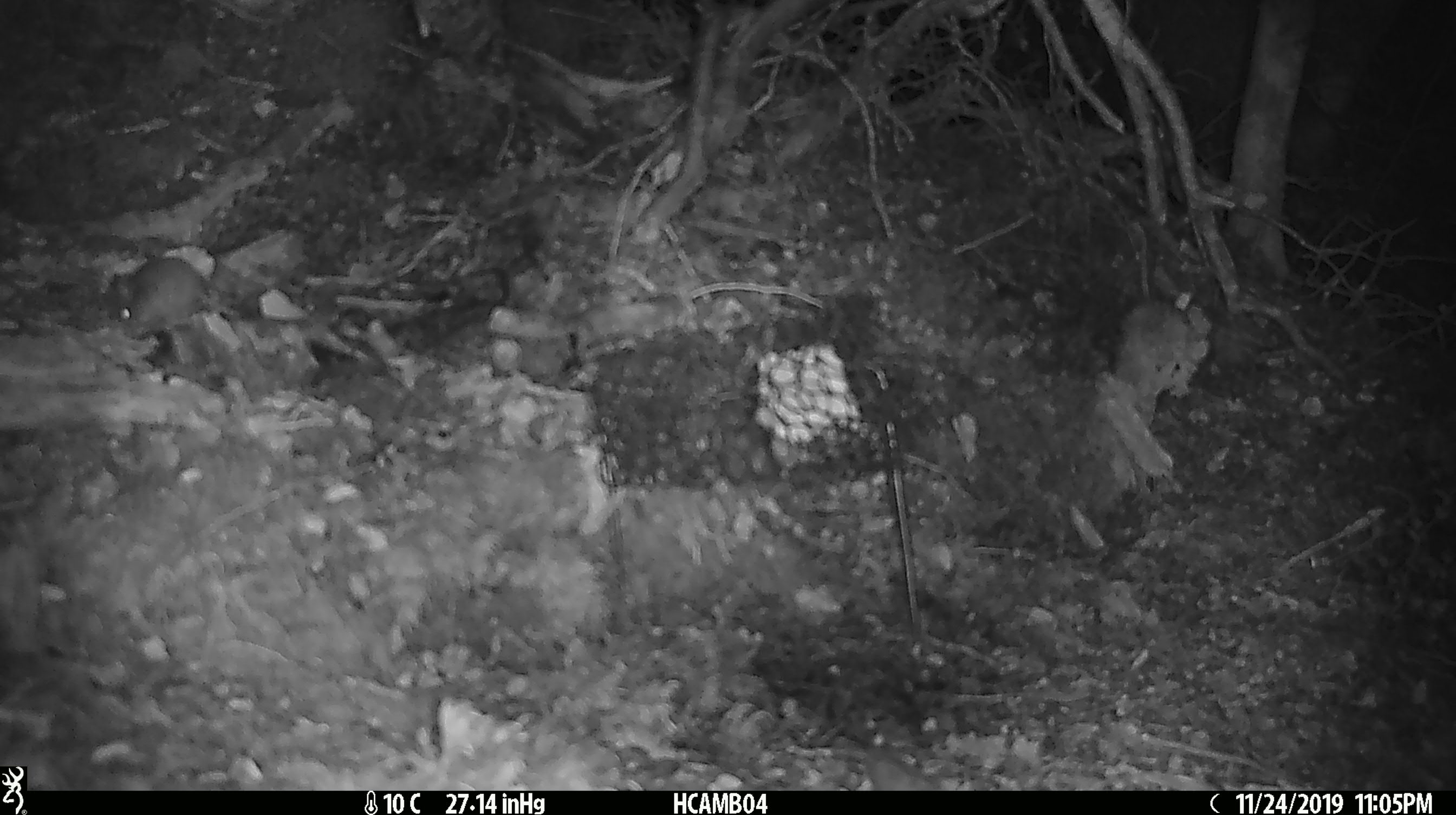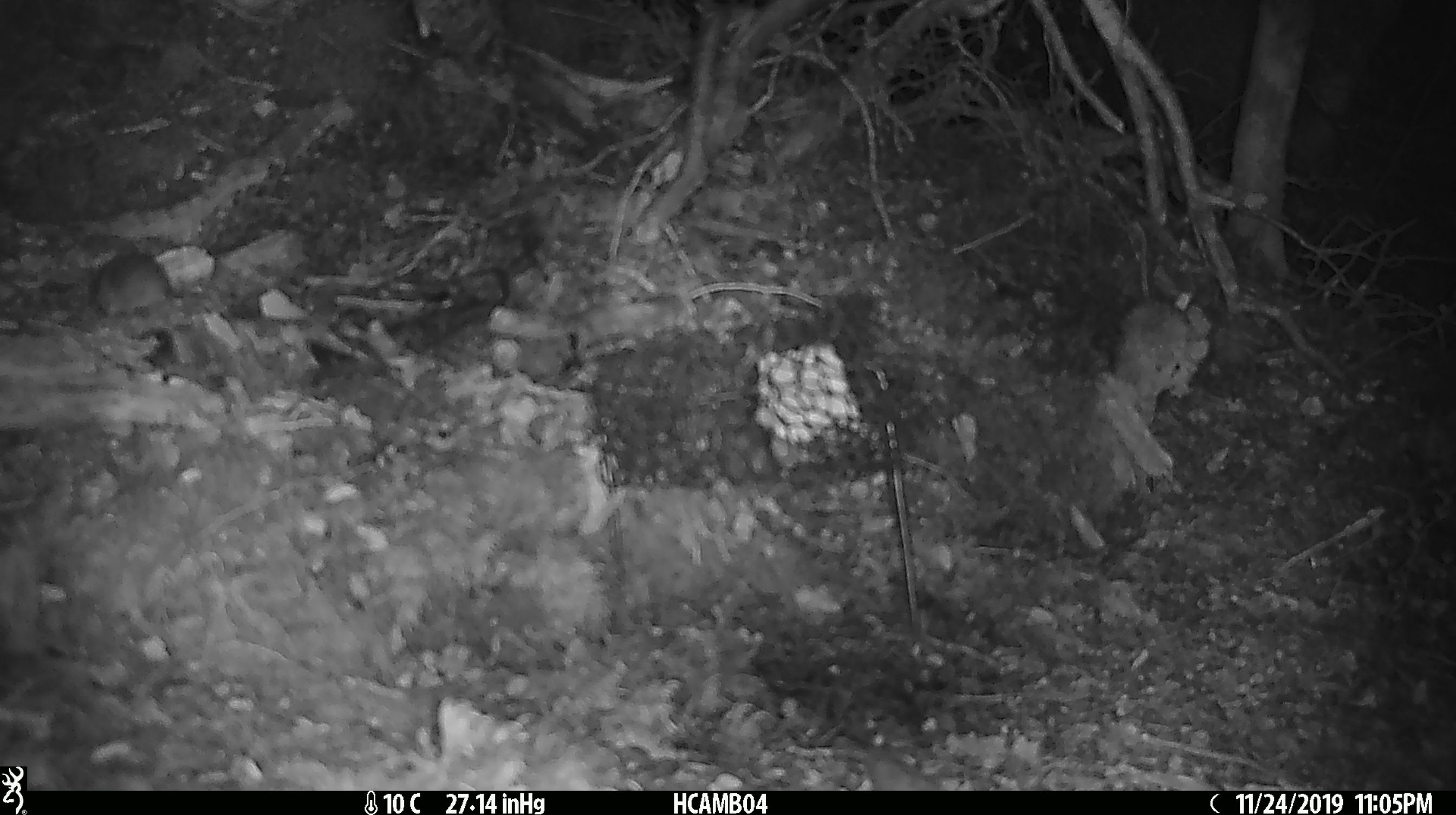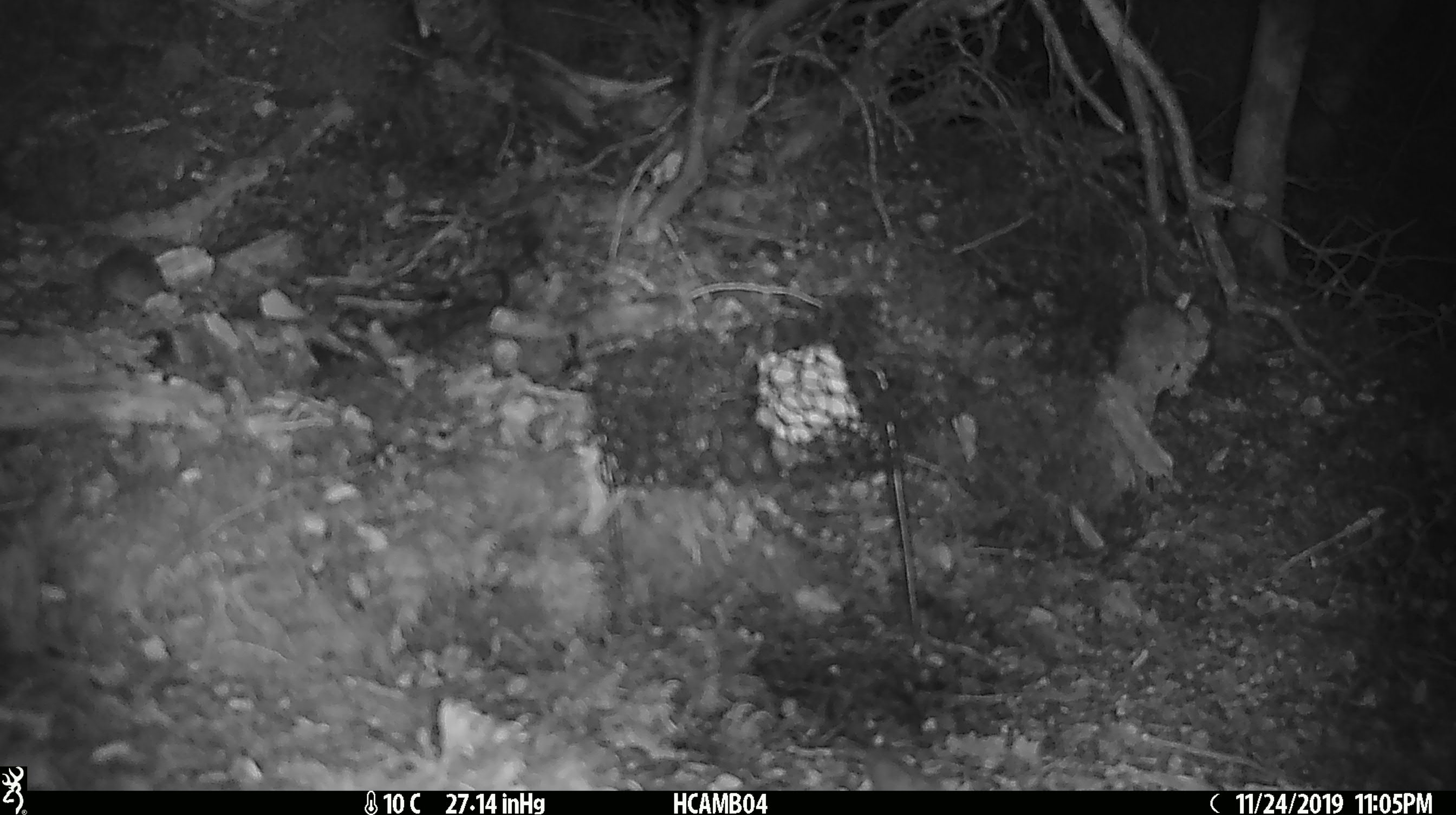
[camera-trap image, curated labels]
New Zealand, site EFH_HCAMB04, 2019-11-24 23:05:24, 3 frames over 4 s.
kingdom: Animalia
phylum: Chordata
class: Mammalia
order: Rodentia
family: Muridae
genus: Mus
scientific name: Mus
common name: mouse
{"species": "mouse (Mus)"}